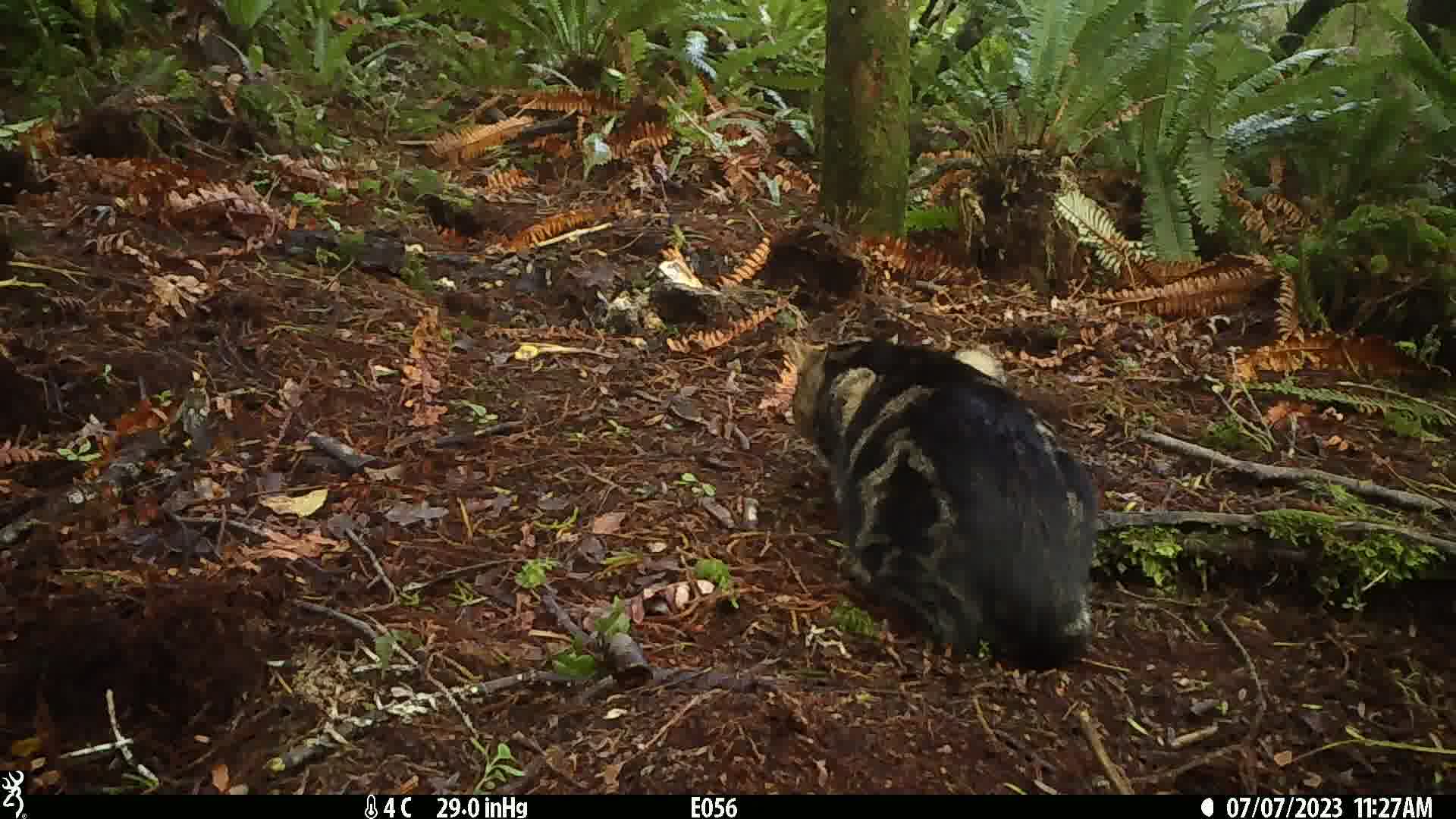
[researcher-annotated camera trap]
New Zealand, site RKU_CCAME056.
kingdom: Animalia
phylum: Chordata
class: Mammalia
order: Carnivora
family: Felidae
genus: Felis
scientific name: Felis catus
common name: domestic cat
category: cat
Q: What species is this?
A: Cat (domestic cat) (Felis catus).